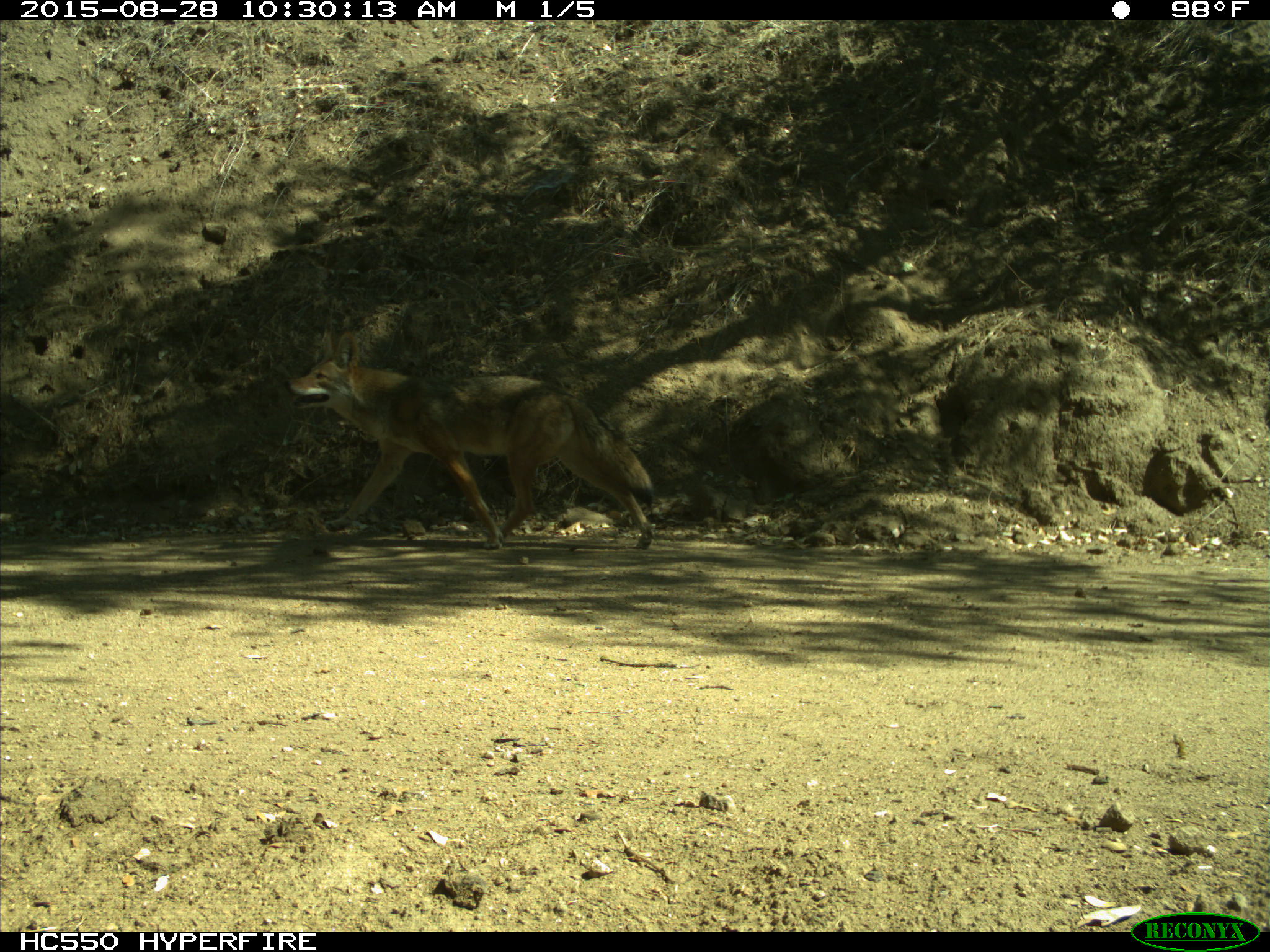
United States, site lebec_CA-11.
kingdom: Animalia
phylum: Chordata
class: Mammalia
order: Carnivora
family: Canidae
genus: Canis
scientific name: Canis latrans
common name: coyote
Canis latrans (coyote).